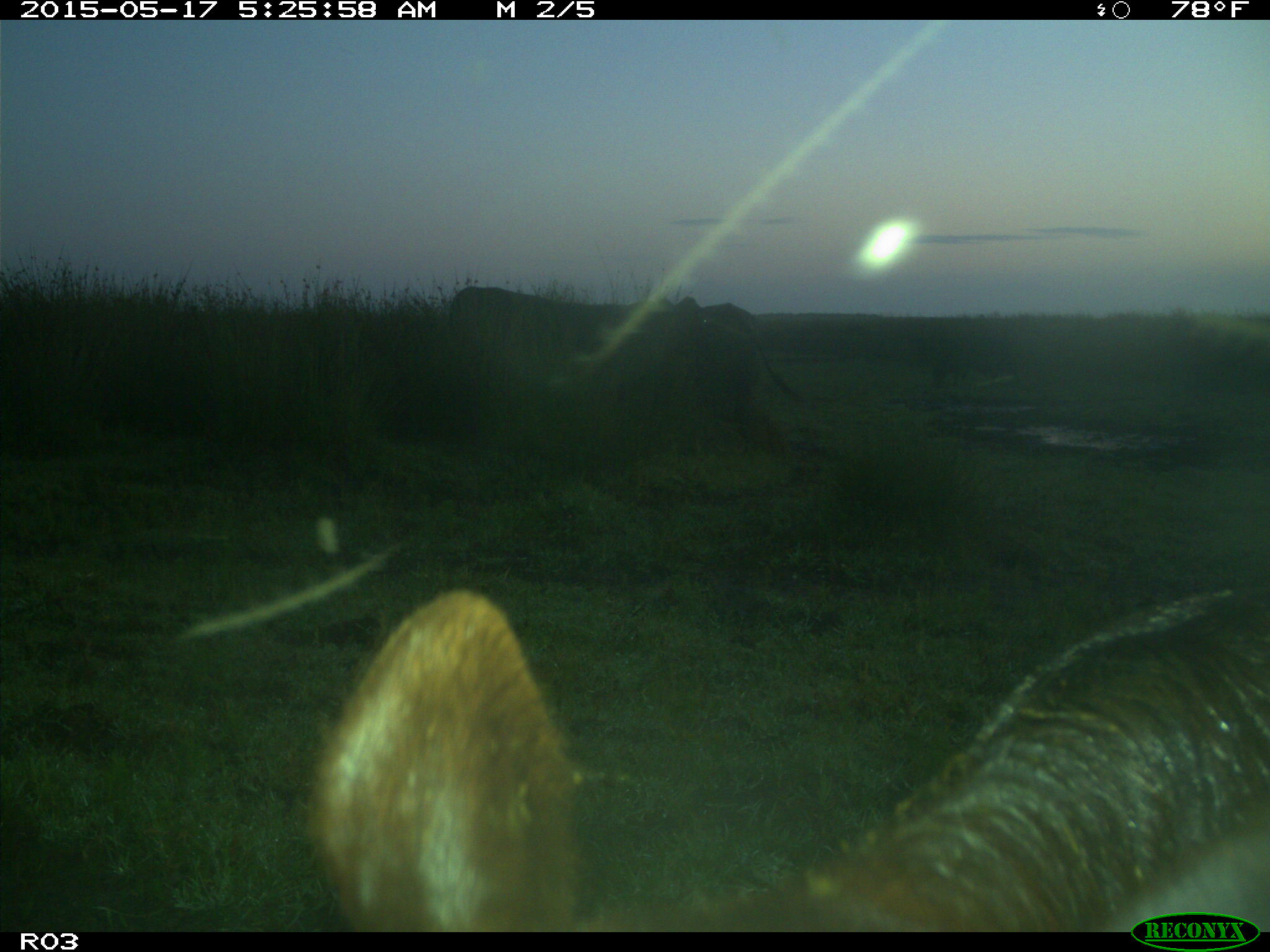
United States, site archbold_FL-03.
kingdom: Animalia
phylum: Chordata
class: Mammalia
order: Artiodactyla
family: Bovidae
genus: Bos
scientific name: Bos taurus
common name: domestic cow